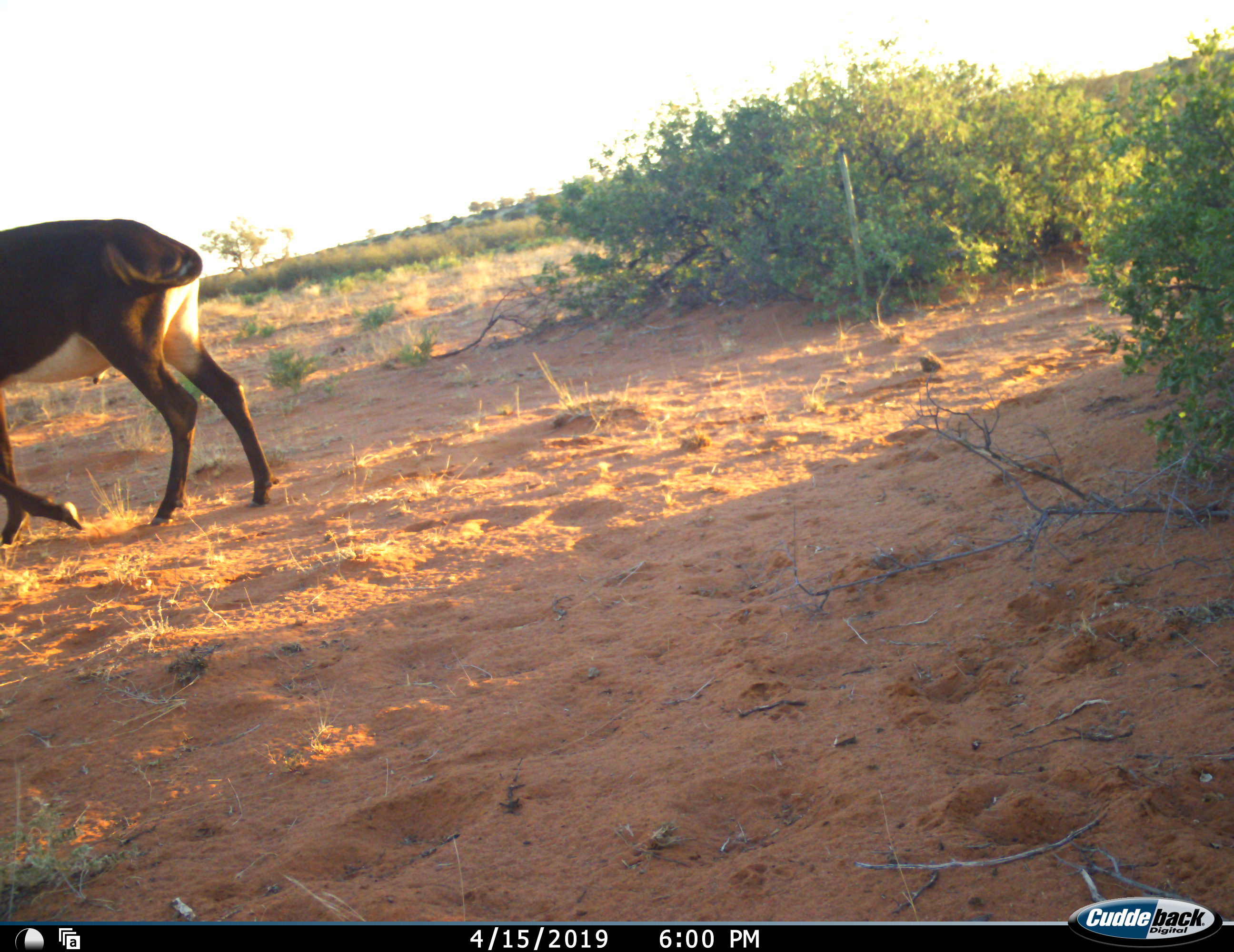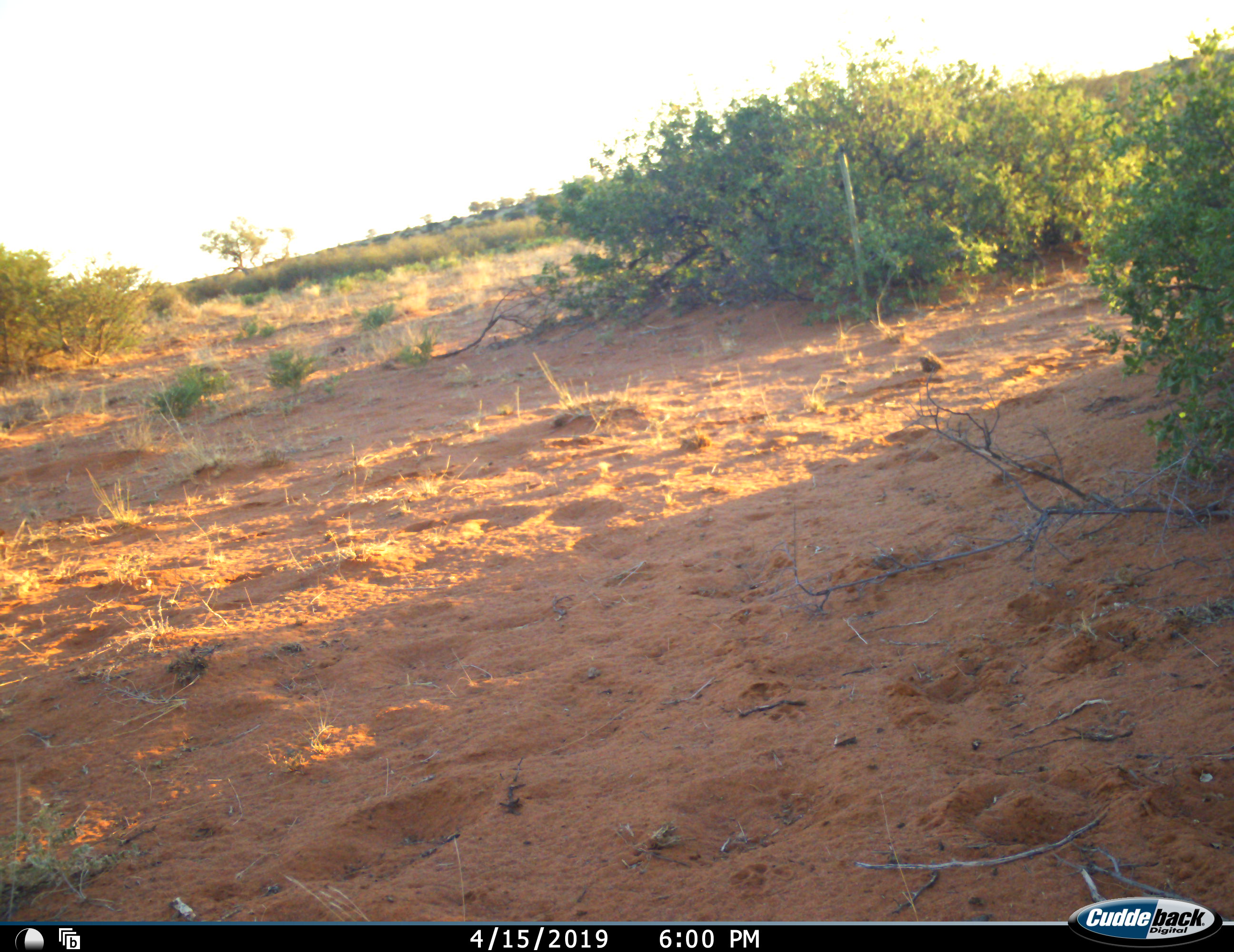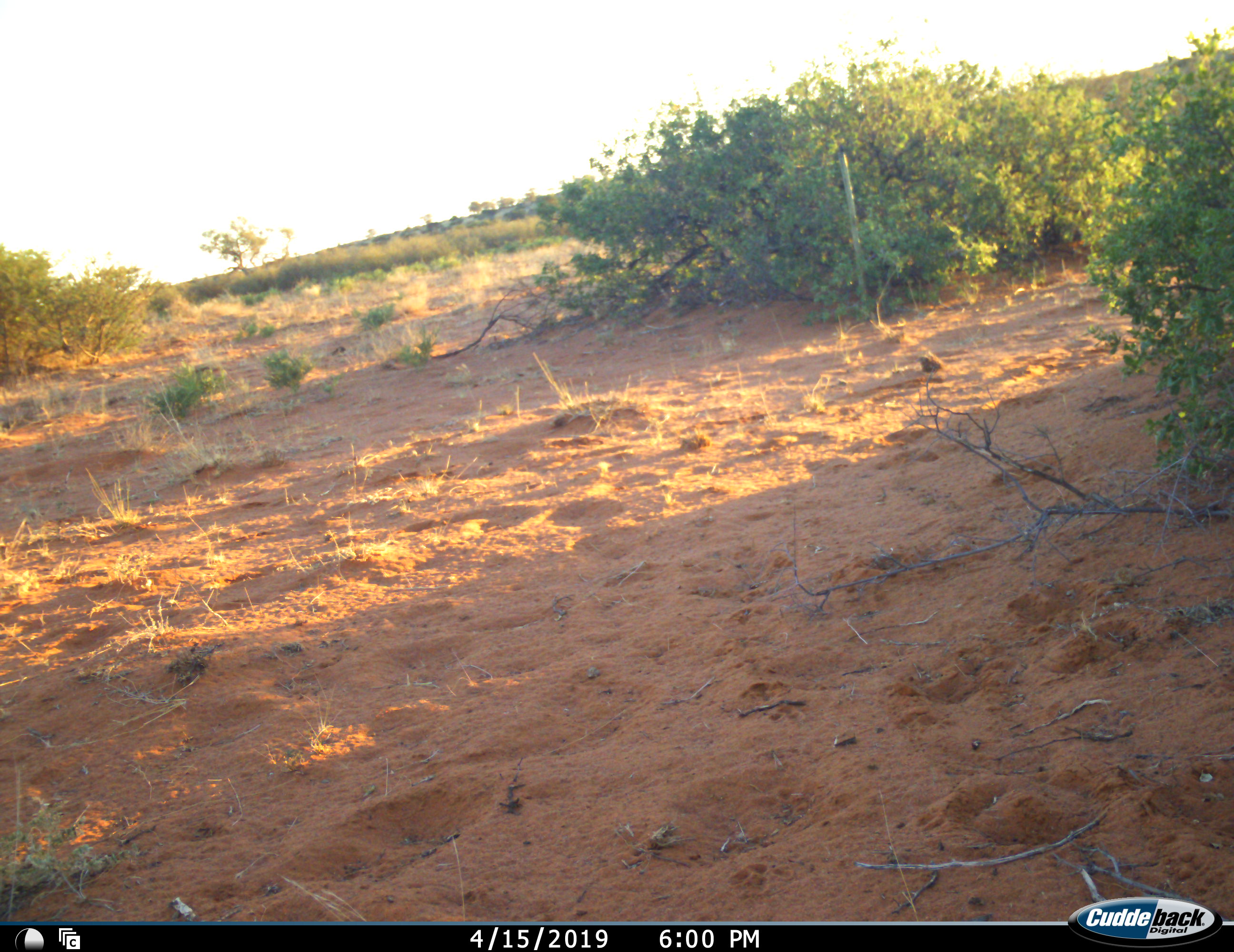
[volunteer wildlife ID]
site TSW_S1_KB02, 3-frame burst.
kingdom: Animalia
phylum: Chordata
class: Mammalia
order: Artiodactyla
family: Bovidae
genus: Hippotragus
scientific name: Hippotragus niger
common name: sable antelope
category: sable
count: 1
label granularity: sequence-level